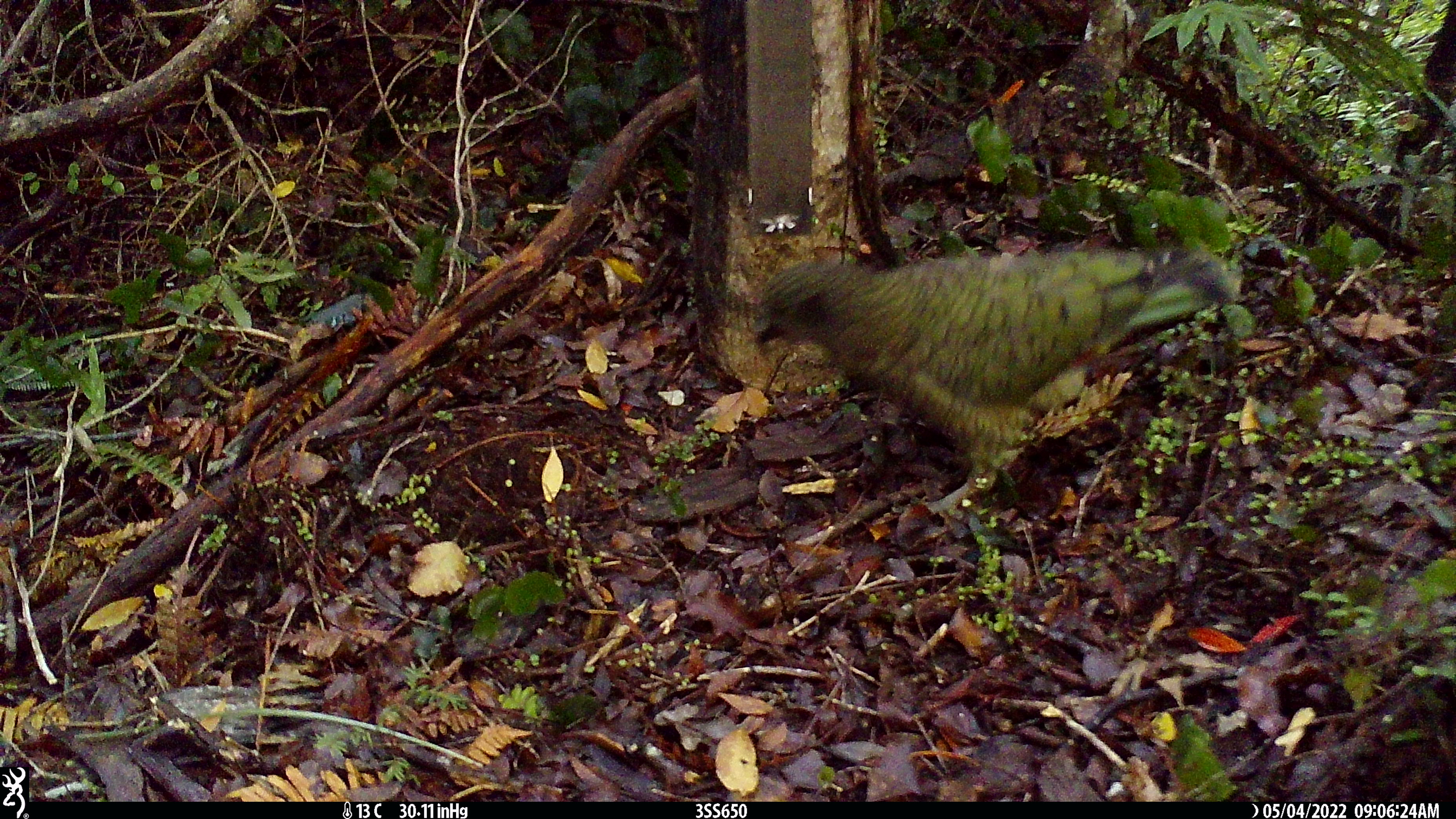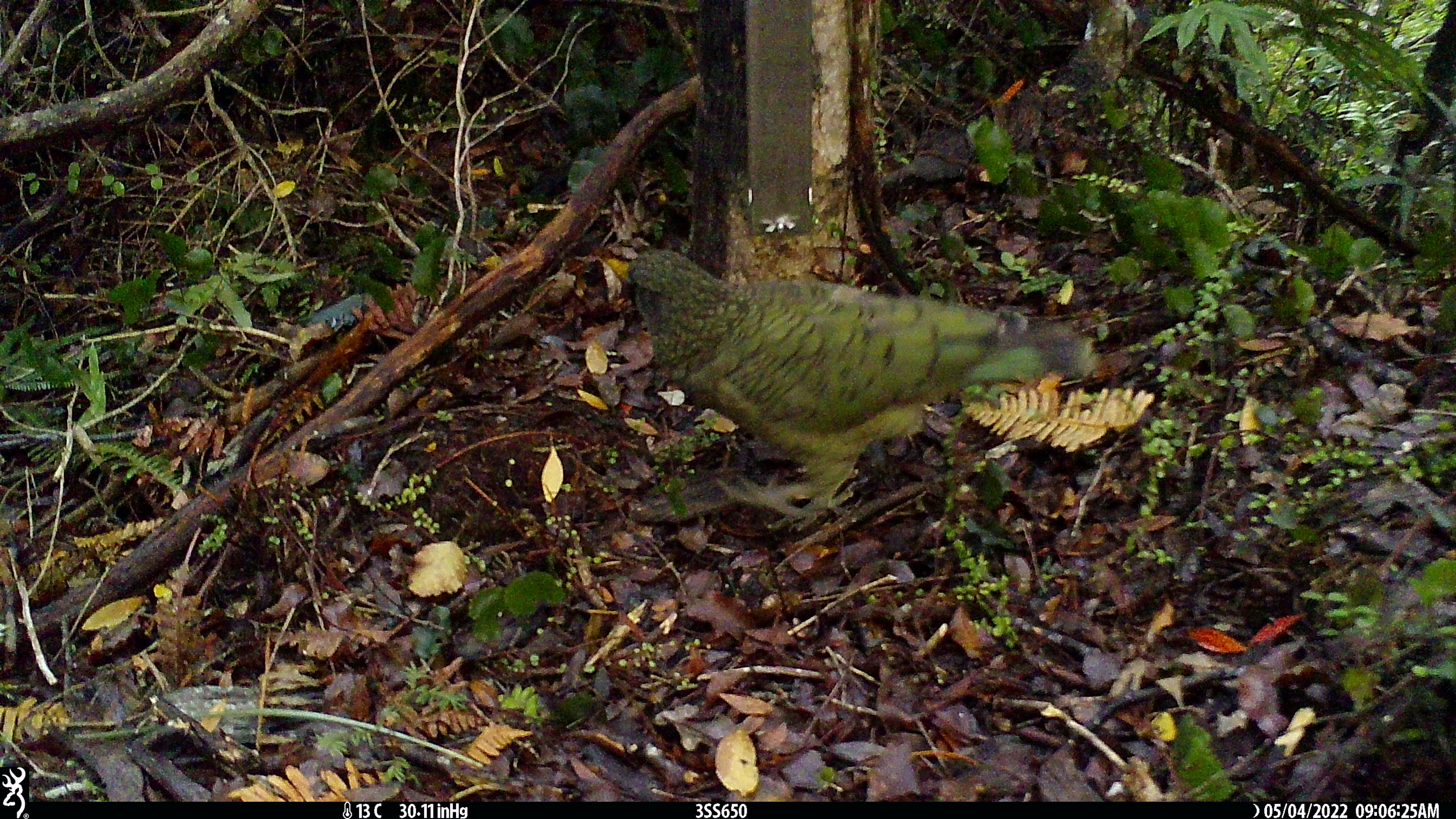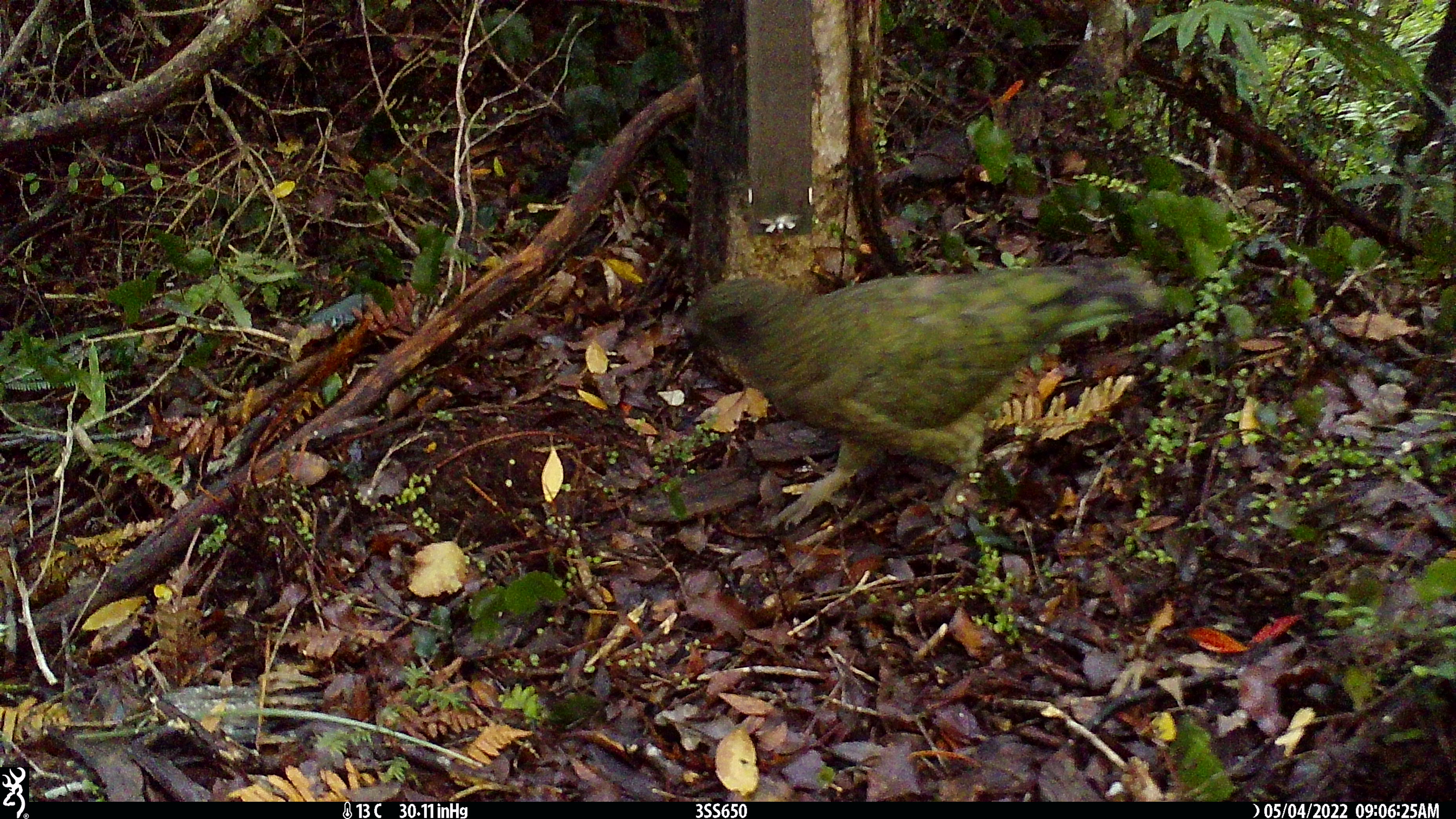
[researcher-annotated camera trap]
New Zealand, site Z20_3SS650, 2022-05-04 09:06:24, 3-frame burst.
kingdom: Animalia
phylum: Chordata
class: Aves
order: Psittaciformes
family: Strigopidae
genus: Nestor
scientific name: Nestor notabilis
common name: kea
Kea (Nestor notabilis).